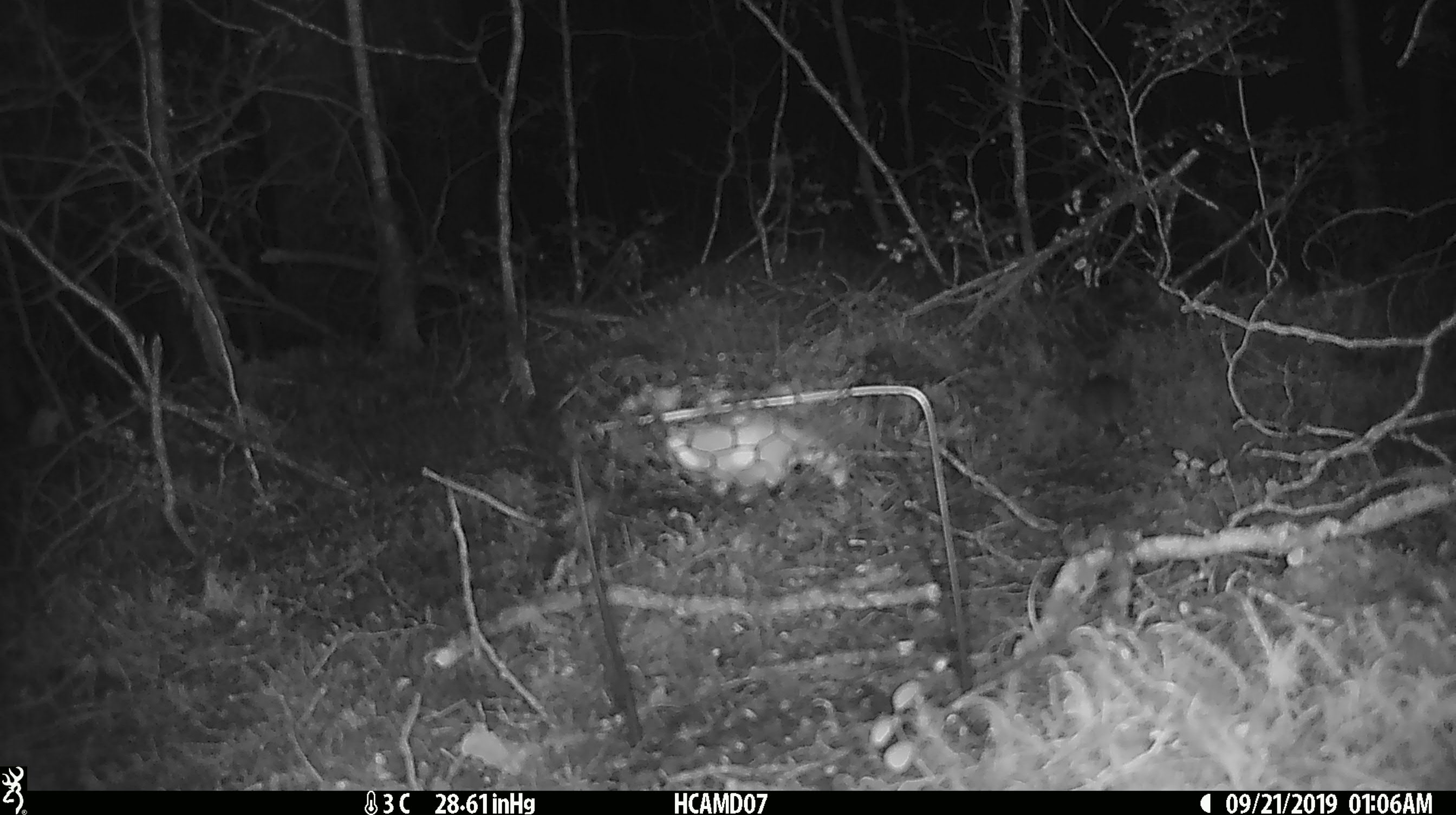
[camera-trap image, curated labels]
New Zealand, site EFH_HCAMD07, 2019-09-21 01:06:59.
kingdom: Animalia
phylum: Chordata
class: Mammalia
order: Rodentia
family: Muridae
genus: Mus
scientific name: Mus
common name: mouse